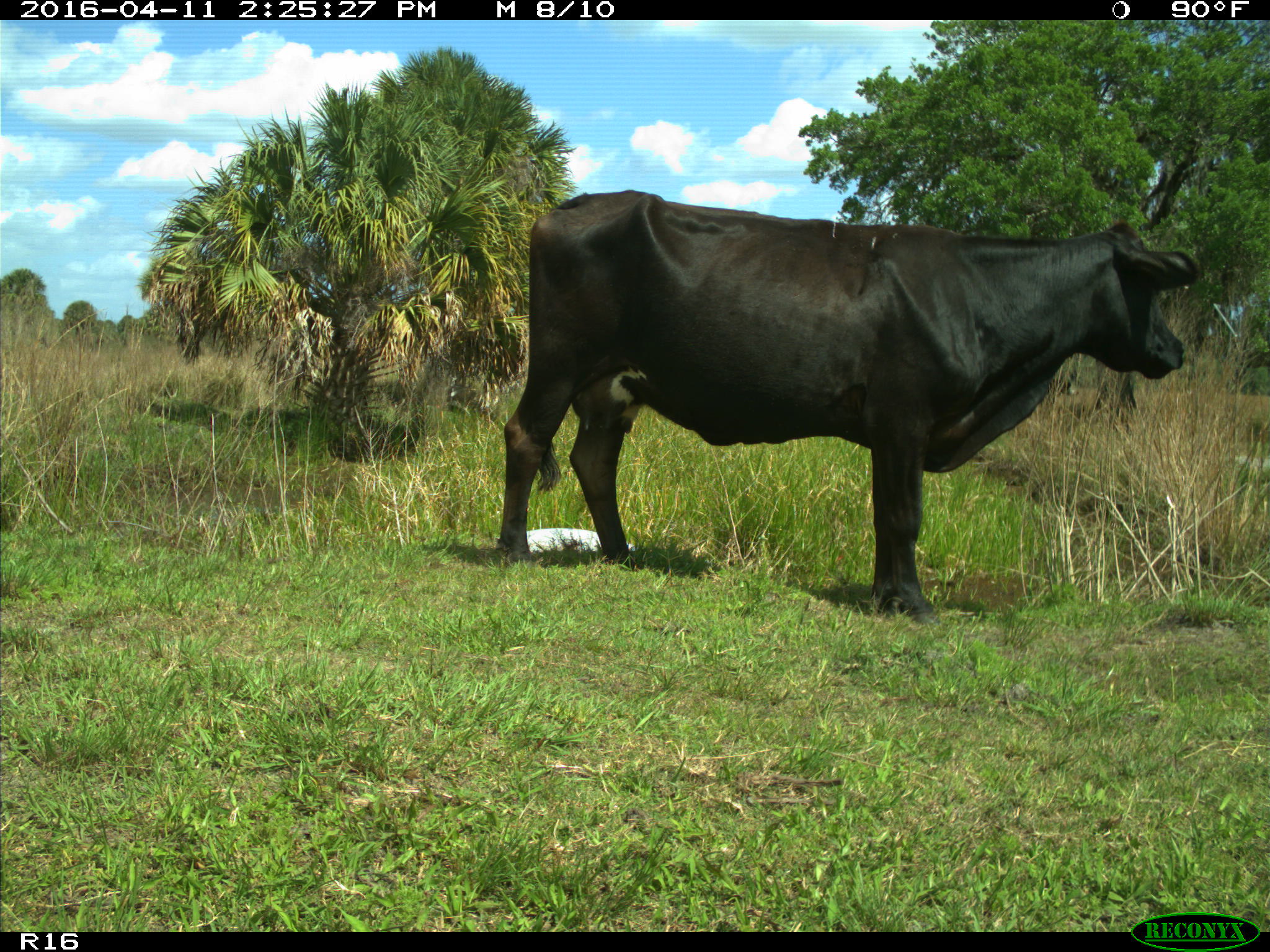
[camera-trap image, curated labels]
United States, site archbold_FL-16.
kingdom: Animalia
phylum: Chordata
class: Mammalia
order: Artiodactyla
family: Bovidae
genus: Bos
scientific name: Bos taurus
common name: domestic cow